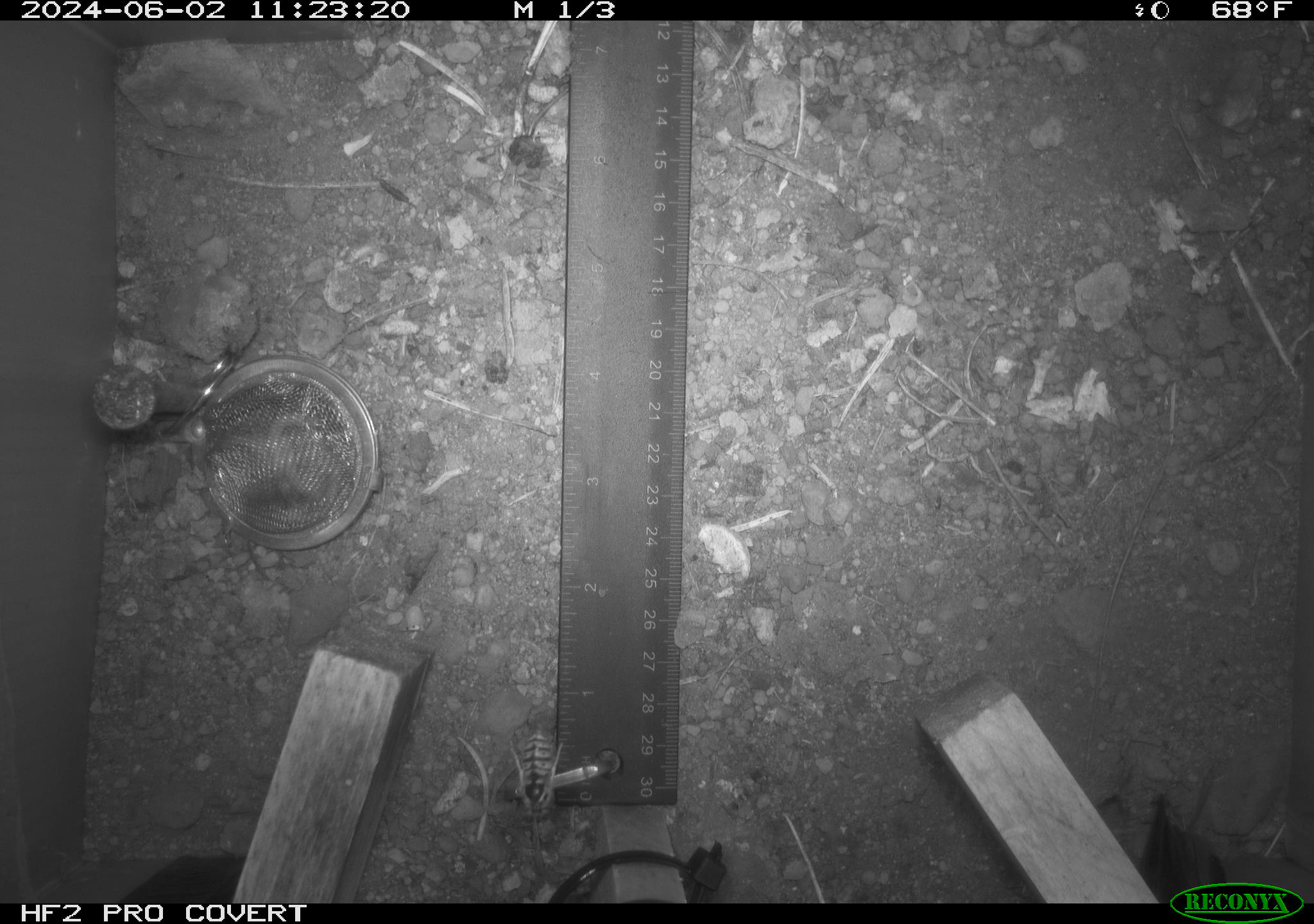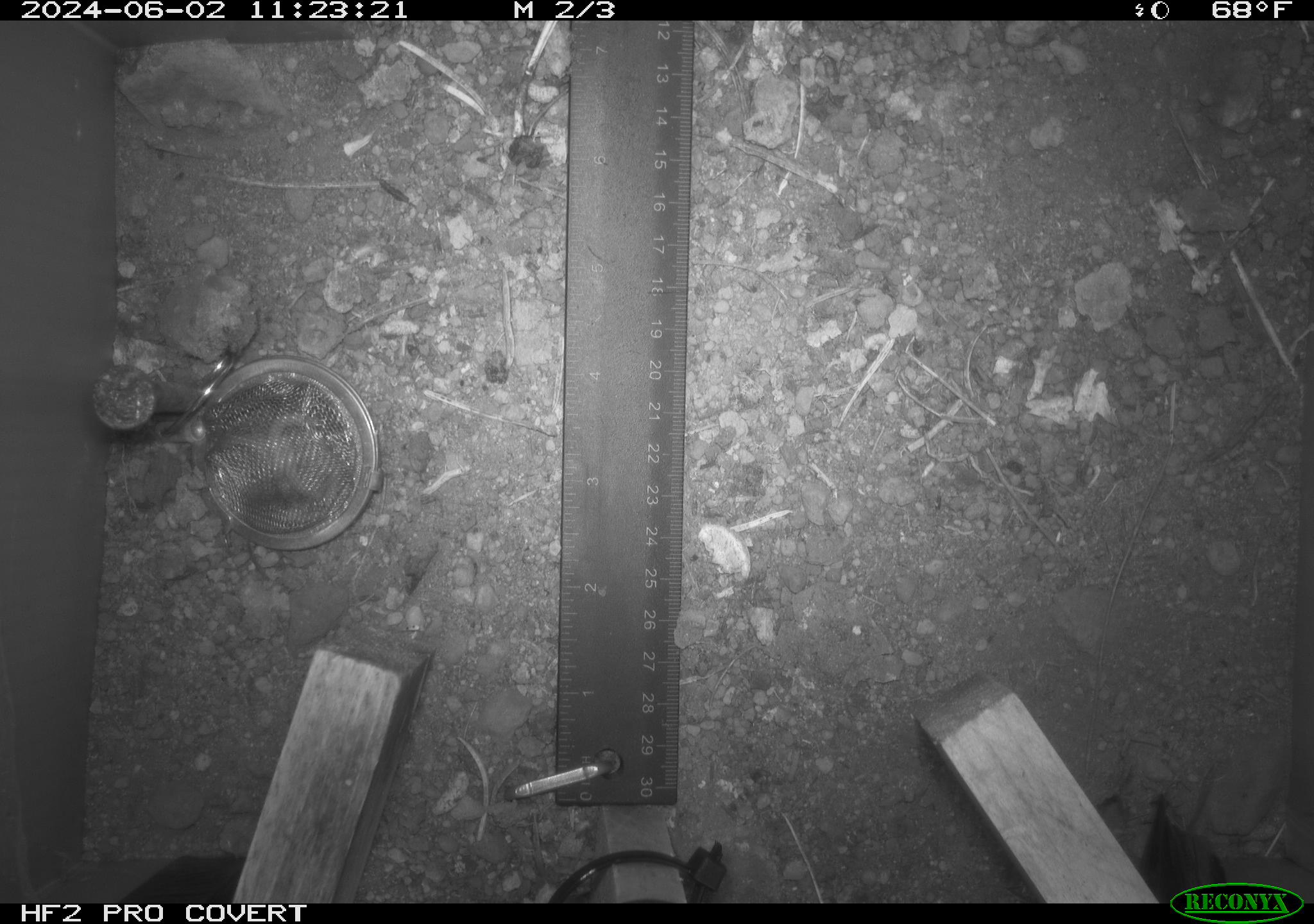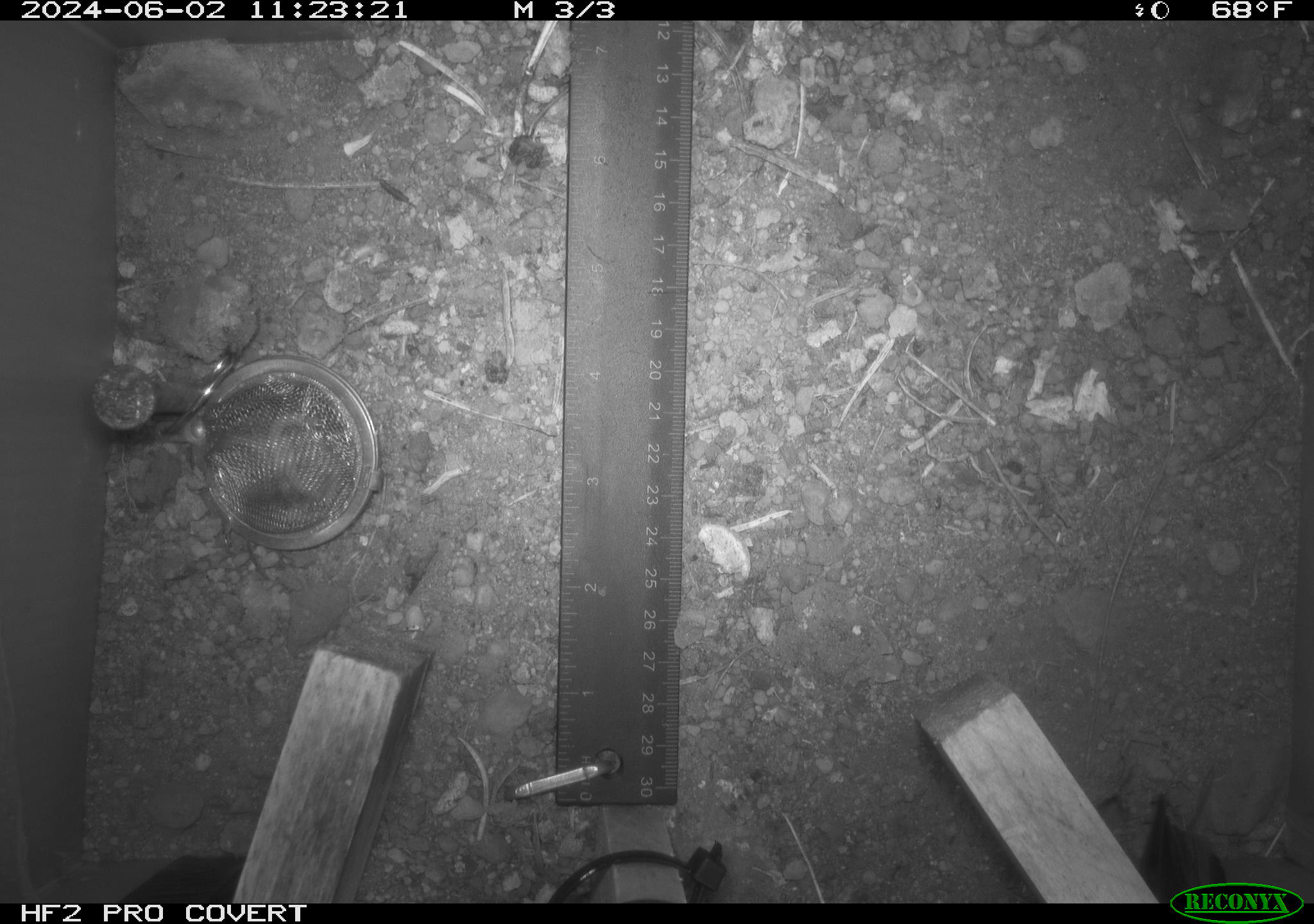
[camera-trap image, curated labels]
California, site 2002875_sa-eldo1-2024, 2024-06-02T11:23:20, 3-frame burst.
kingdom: Animalia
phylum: Arthropoda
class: Insecta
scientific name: Insecta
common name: insect